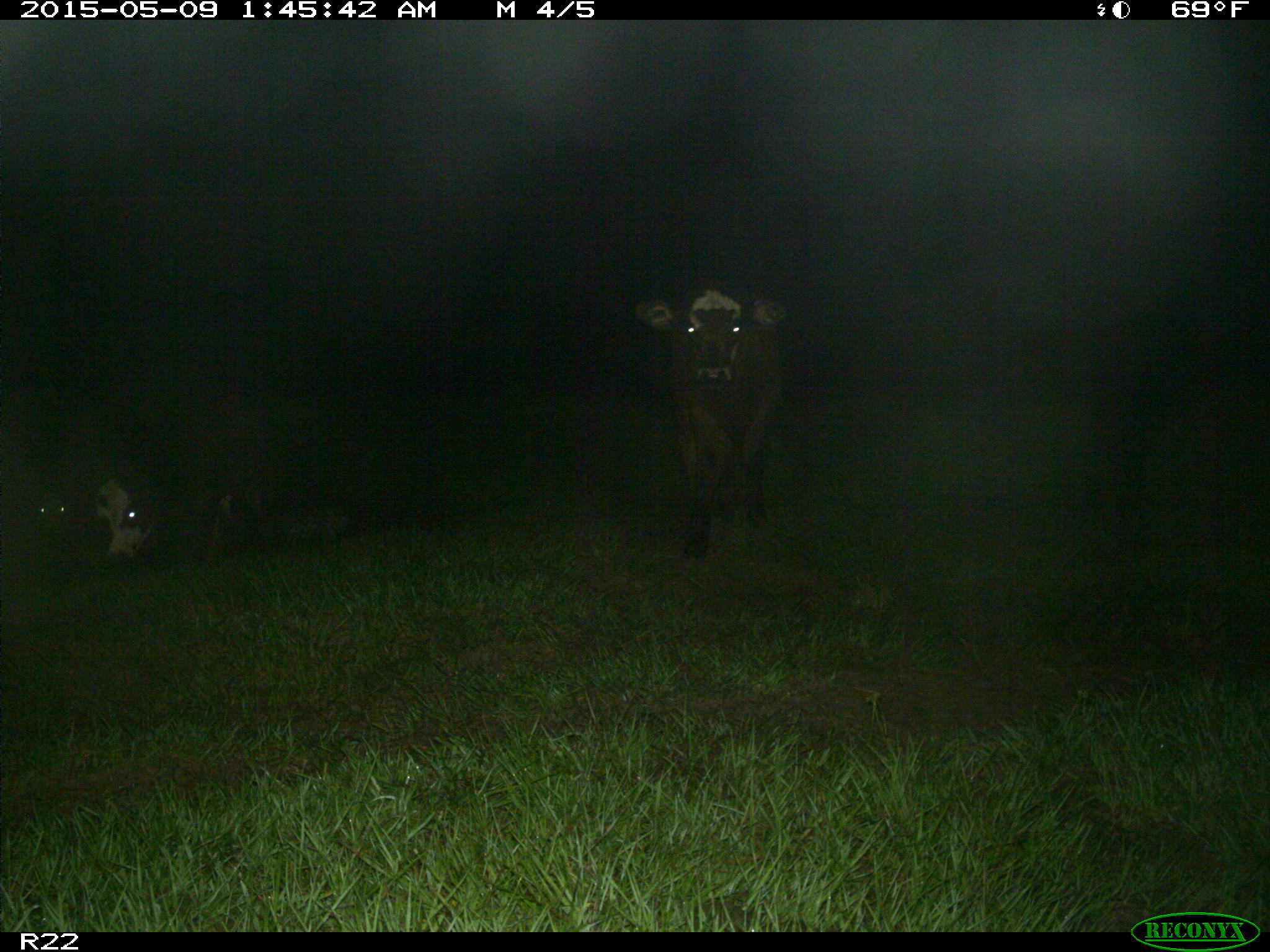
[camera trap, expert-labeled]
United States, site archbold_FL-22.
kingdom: Animalia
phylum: Chordata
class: Mammalia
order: Artiodactyla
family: Bovidae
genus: Bos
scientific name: Bos taurus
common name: domestic cow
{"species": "Bos taurus (domestic cow)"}